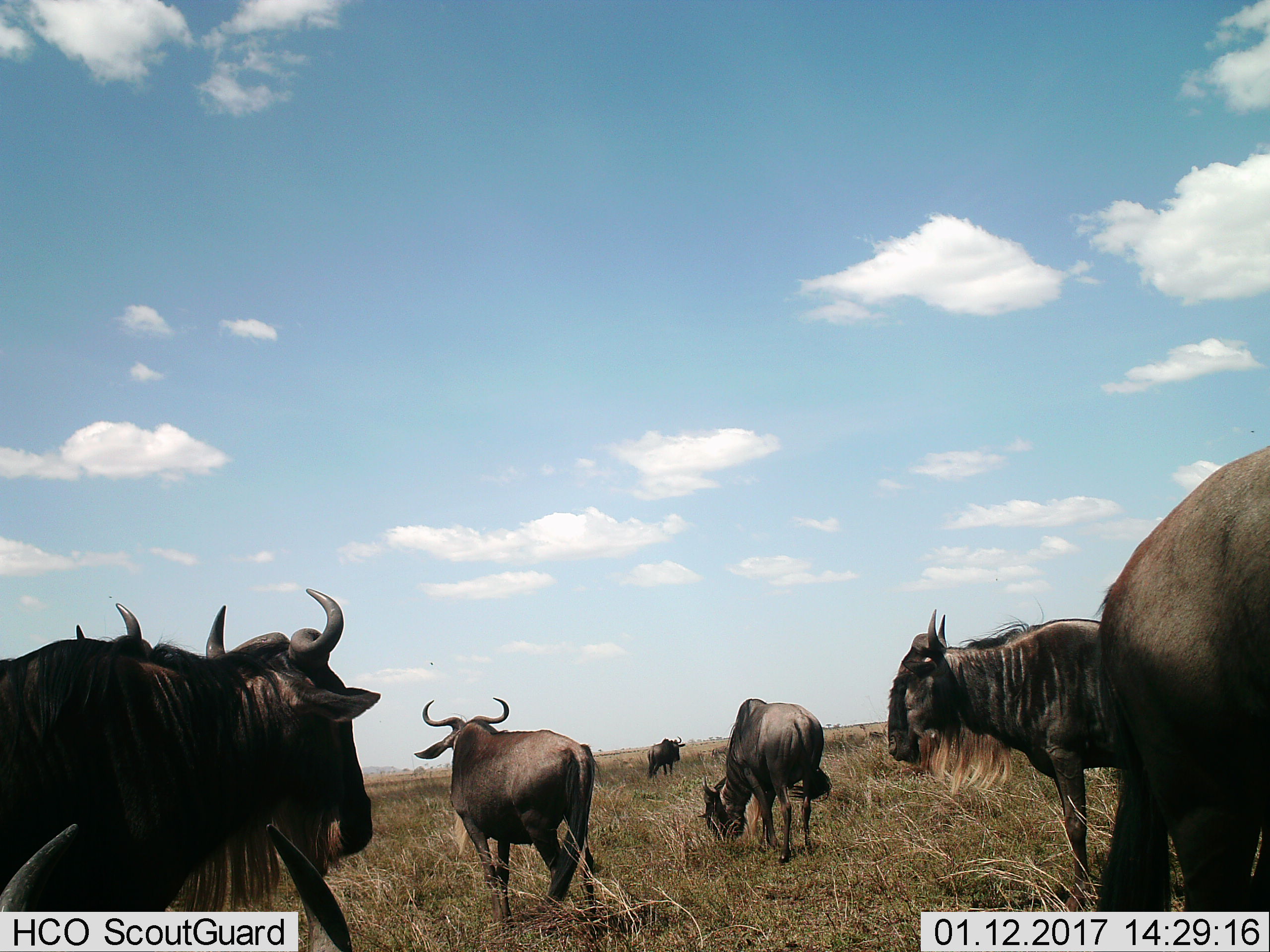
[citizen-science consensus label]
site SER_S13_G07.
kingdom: Animalia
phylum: Chordata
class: Mammalia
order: Artiodactyla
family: Bovidae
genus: Connochaetes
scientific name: Connochaetes taurinus taurinus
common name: blue wildebeest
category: wildebeestblue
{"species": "wildebeestblue (blue wildebeest) (Connochaetes taurinus taurinus)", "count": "8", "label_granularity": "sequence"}